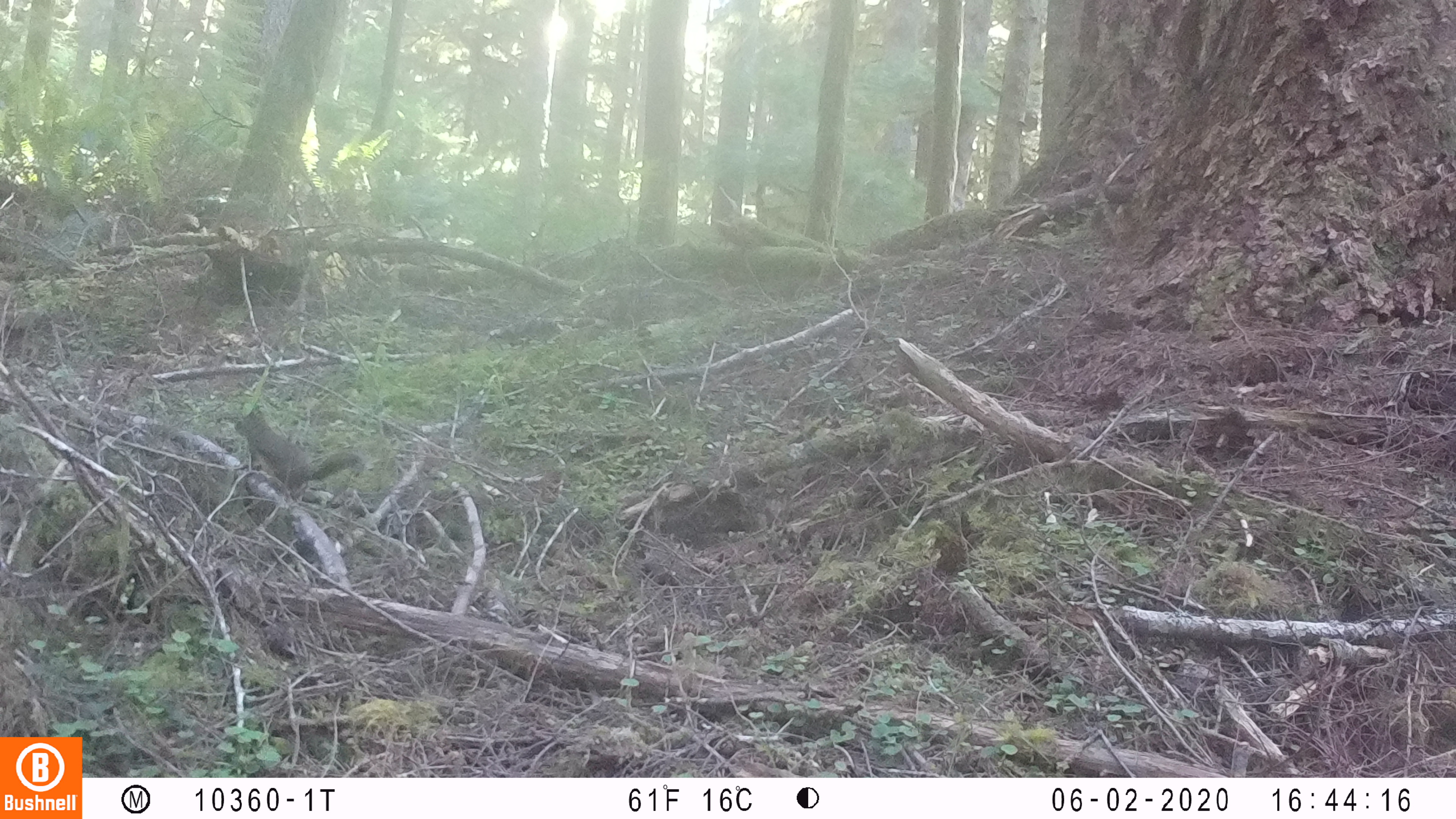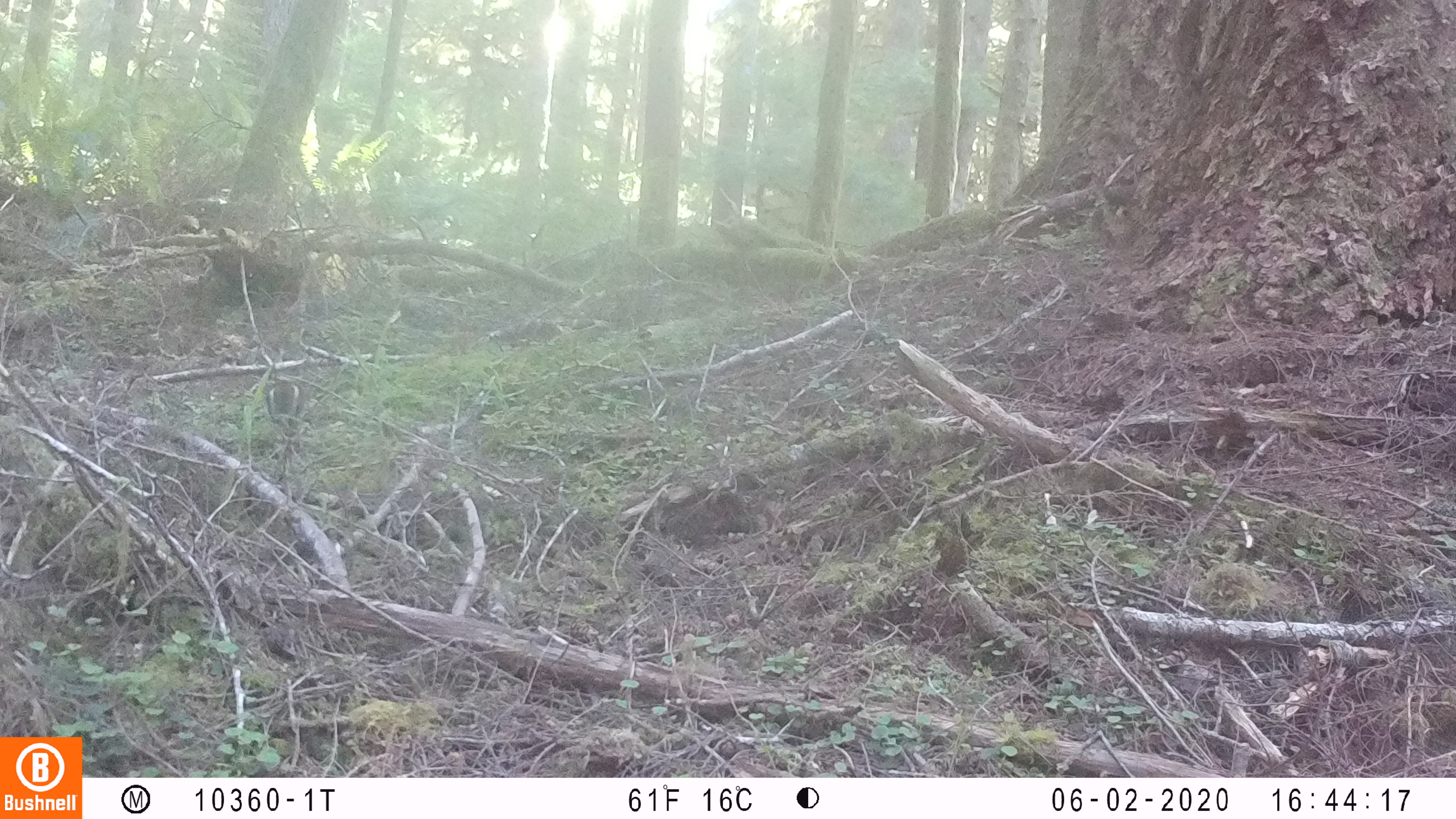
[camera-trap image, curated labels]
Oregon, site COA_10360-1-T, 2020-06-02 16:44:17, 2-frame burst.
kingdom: Animalia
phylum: Chordata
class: Mammalia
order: Rodentia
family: Sciuridae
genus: Tamiasciurus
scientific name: Tamiasciurus douglasii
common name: douglas squirrel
Douglas squirrel (Tamiasciurus douglasii).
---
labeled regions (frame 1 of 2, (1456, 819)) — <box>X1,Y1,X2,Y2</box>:
douglas squirrel: <box>234,401,360,500</box>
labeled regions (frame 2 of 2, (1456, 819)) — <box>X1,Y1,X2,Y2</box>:
douglas squirrel: <box>255,369,311,426</box>